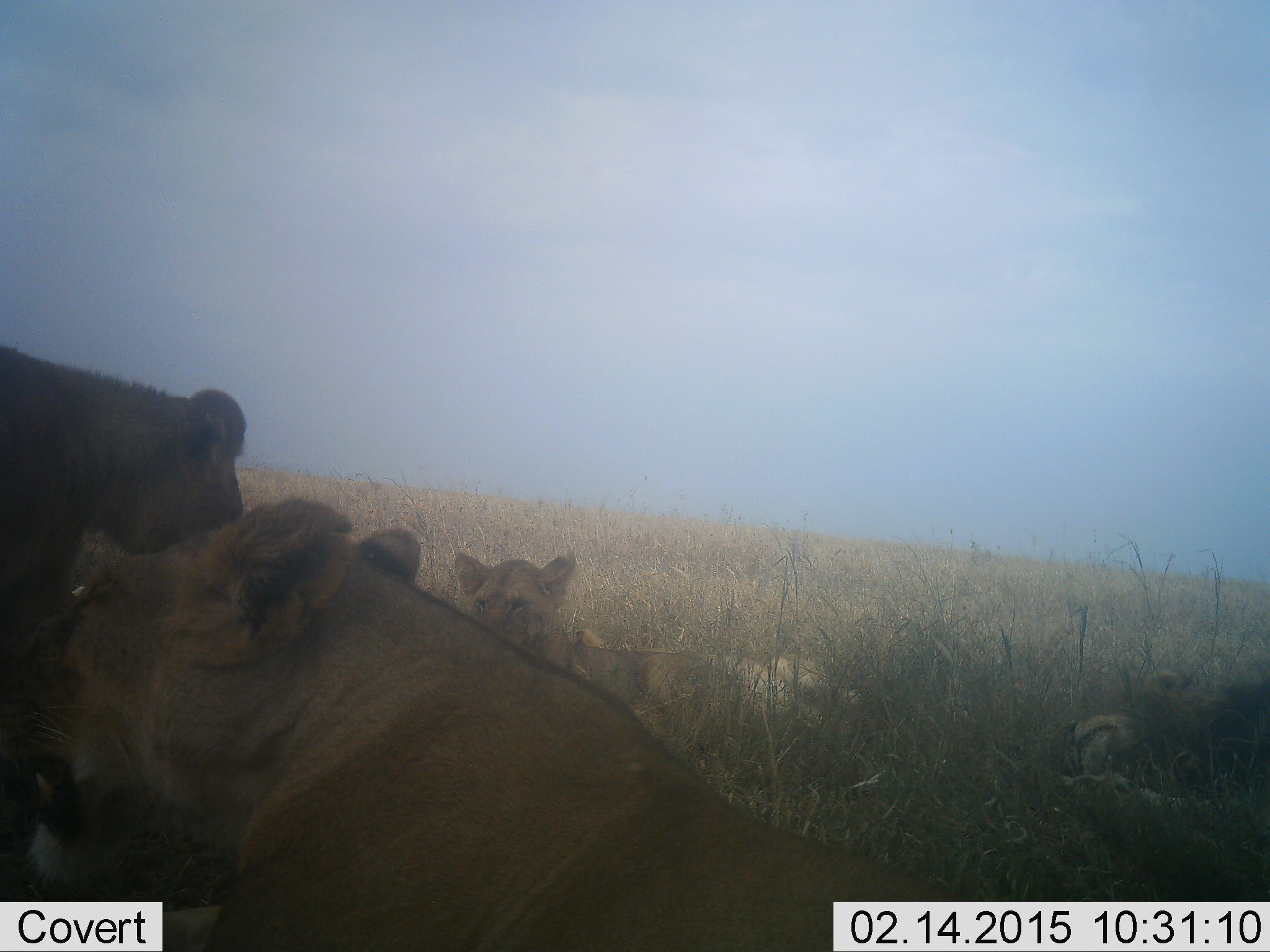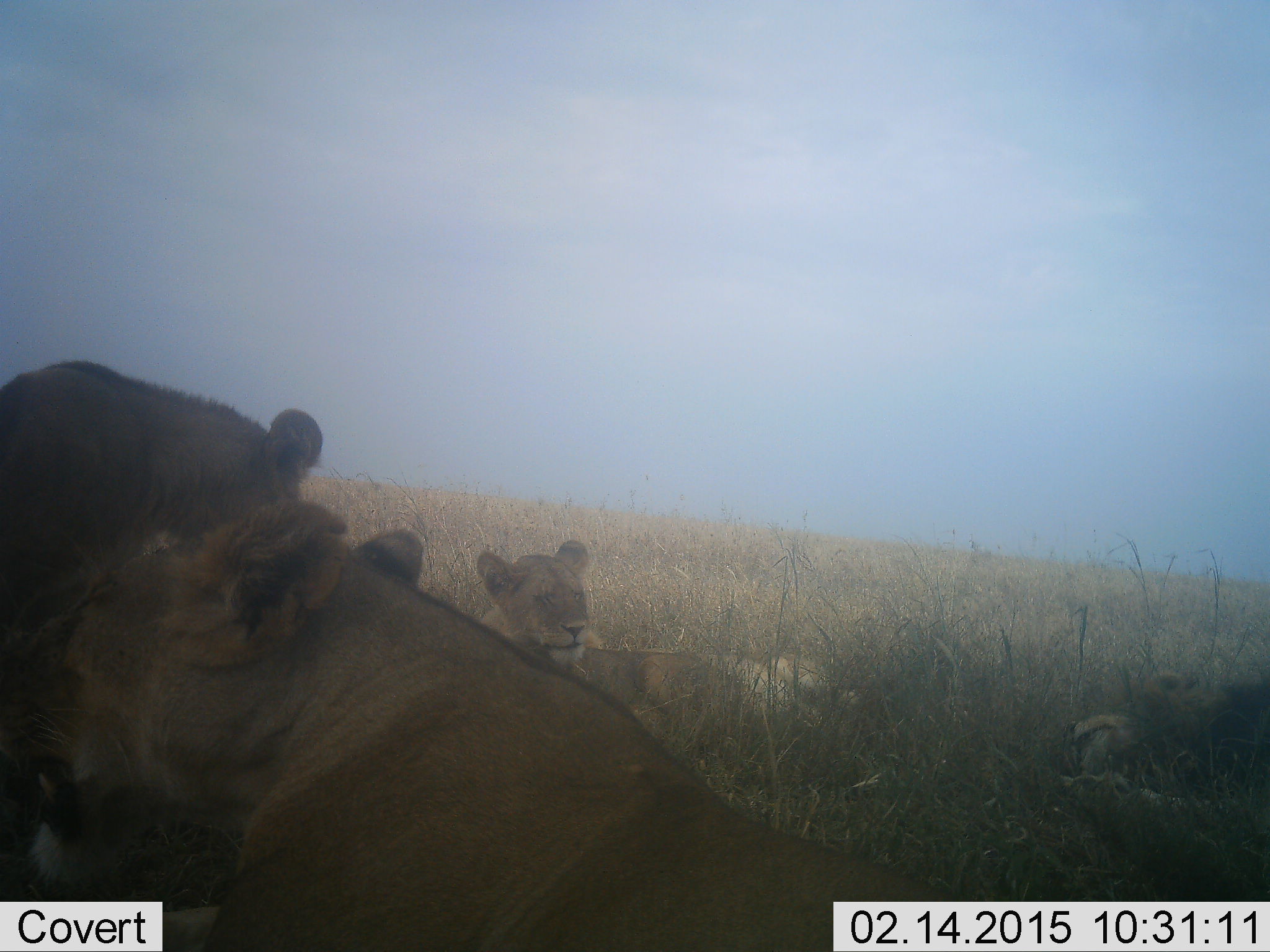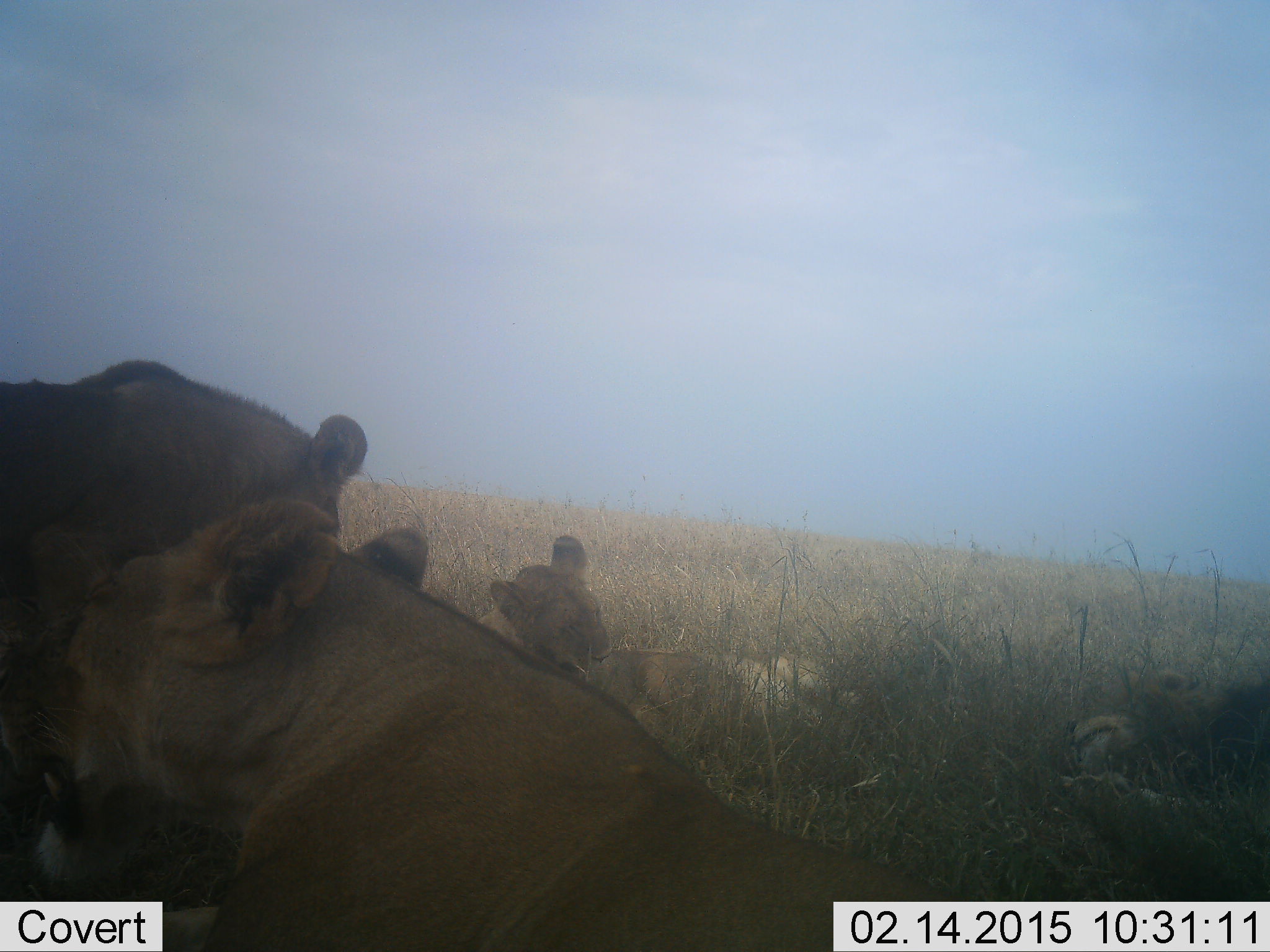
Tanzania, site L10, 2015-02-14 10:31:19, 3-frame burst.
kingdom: Animalia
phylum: Chordata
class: Mammalia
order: Carnivora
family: Felidae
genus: Panthera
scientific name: Panthera leo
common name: lion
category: lionfemale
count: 3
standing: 7%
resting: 100%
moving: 7%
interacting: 0%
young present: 21%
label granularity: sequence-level